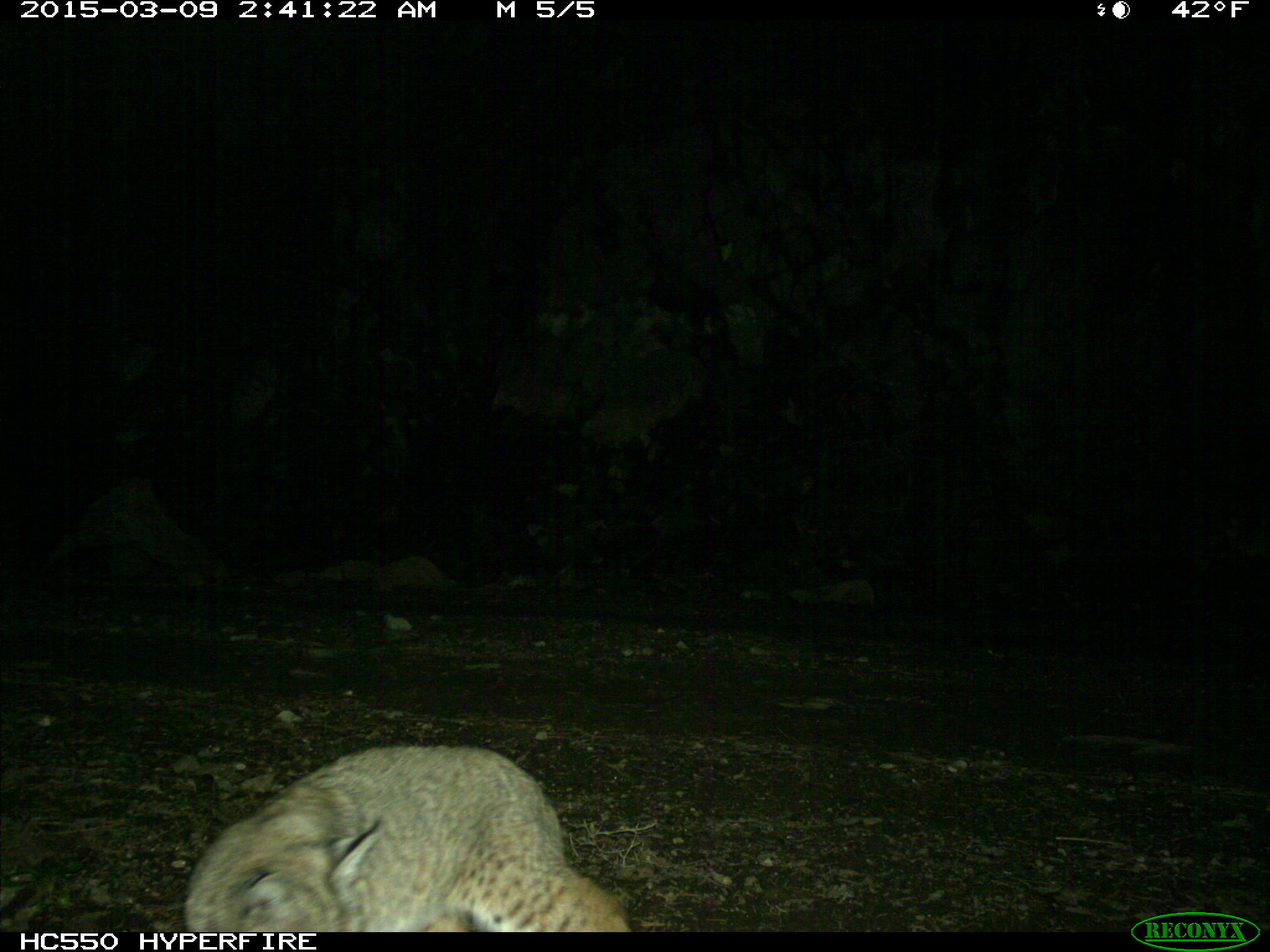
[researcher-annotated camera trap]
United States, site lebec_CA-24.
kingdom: Animalia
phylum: Chordata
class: Mammalia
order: Carnivora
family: Felidae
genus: Lynx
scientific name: Lynx rufus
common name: bobcat